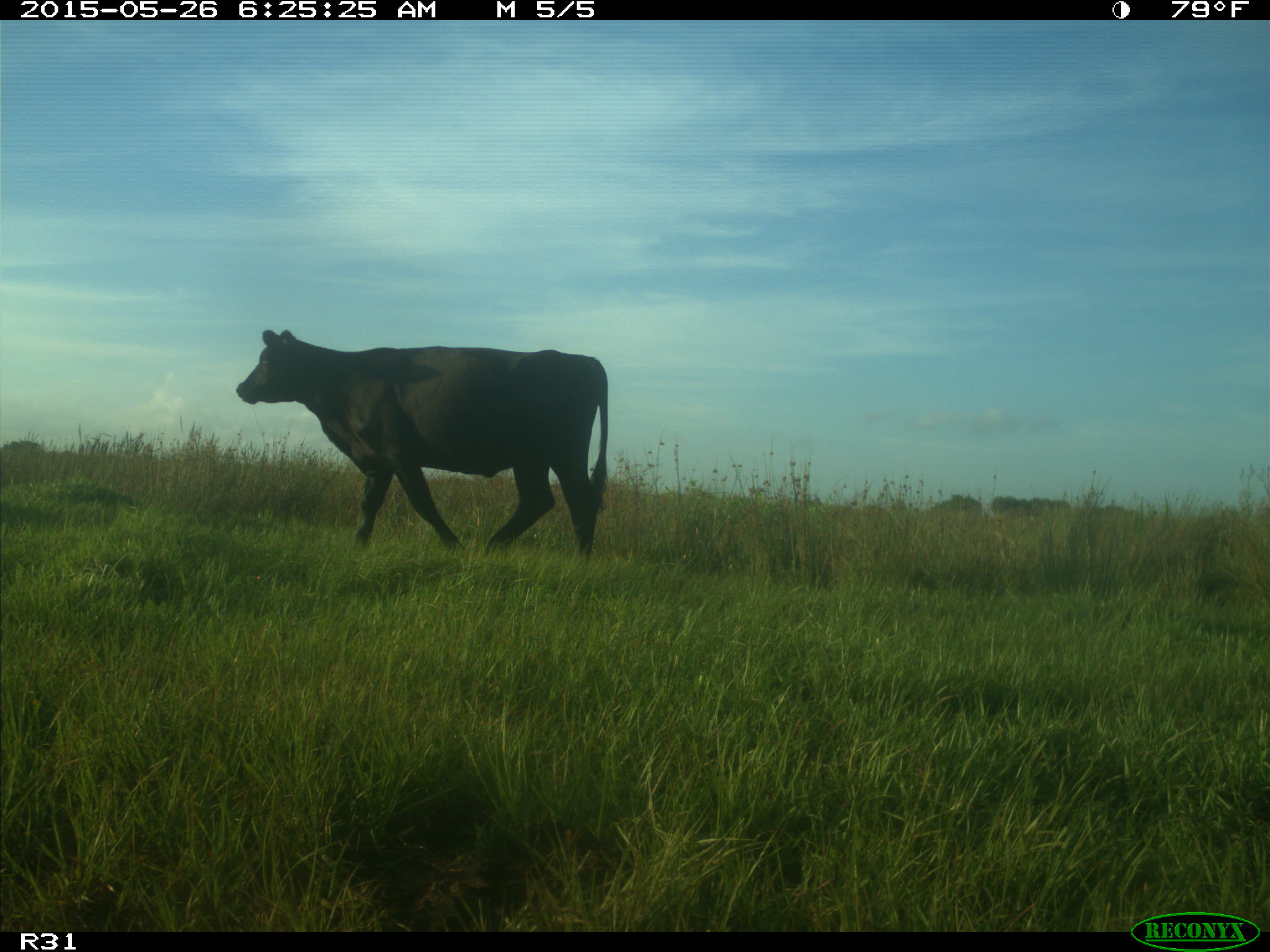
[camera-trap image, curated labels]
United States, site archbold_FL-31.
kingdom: Animalia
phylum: Chordata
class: Mammalia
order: Artiodactyla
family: Bovidae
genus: Bos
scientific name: Bos taurus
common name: domestic cow